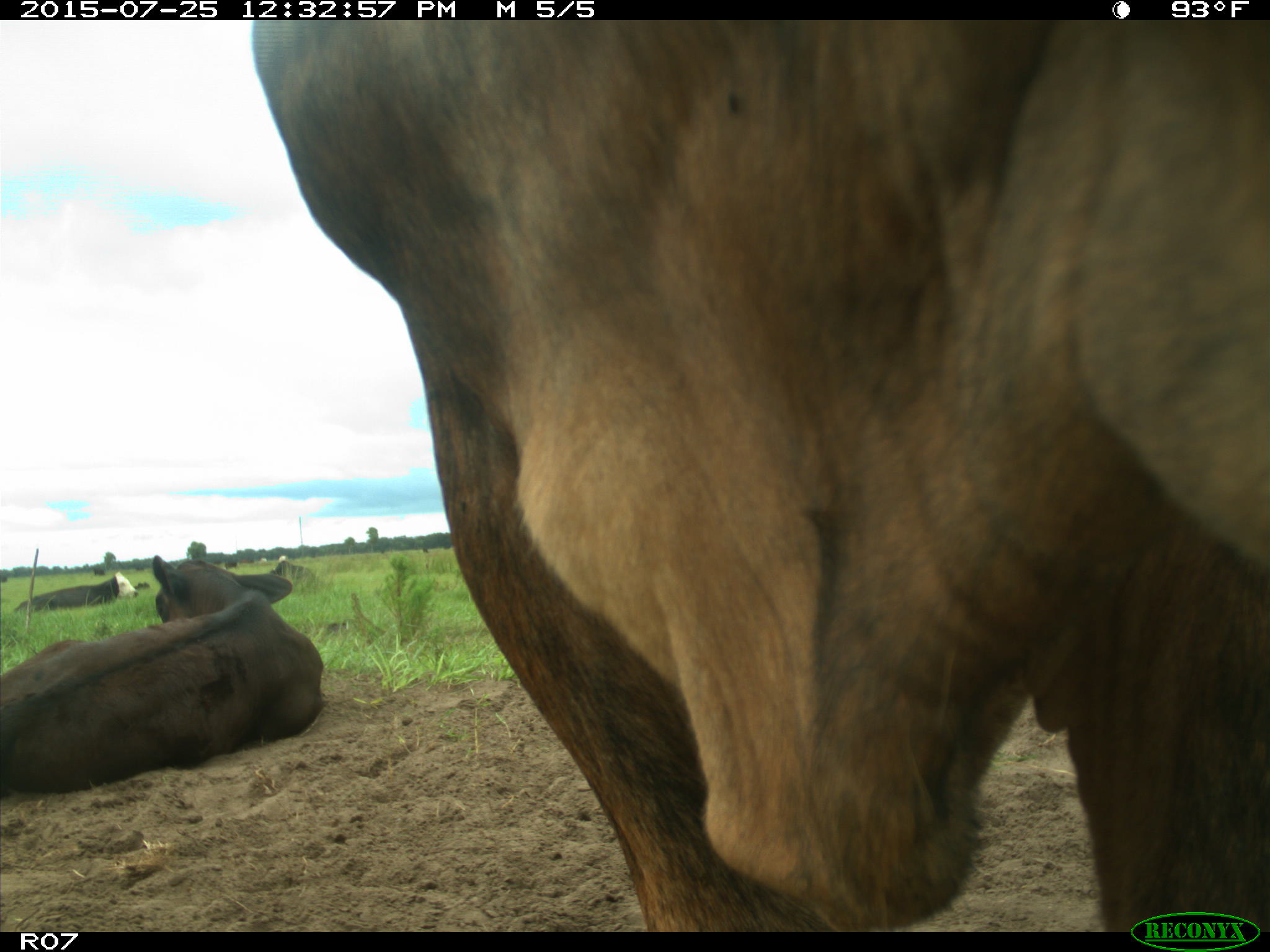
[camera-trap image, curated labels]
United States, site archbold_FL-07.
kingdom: Animalia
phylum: Chordata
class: Mammalia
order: Artiodactyla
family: Bovidae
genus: Bos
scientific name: Bos taurus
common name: domestic cow